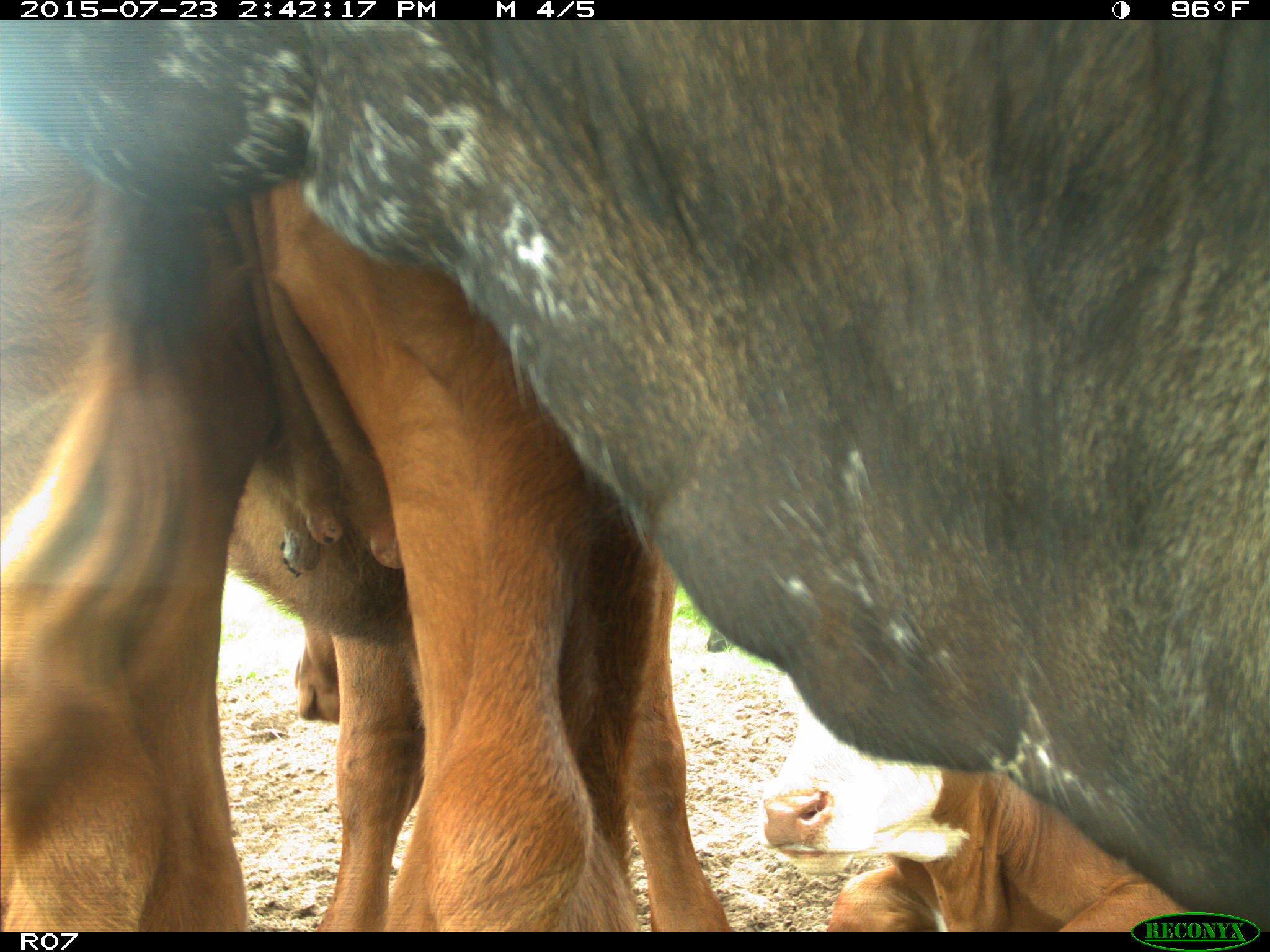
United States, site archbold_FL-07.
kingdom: Animalia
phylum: Chordata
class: Mammalia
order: Artiodactyla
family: Bovidae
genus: Bos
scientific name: Bos taurus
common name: domestic cow